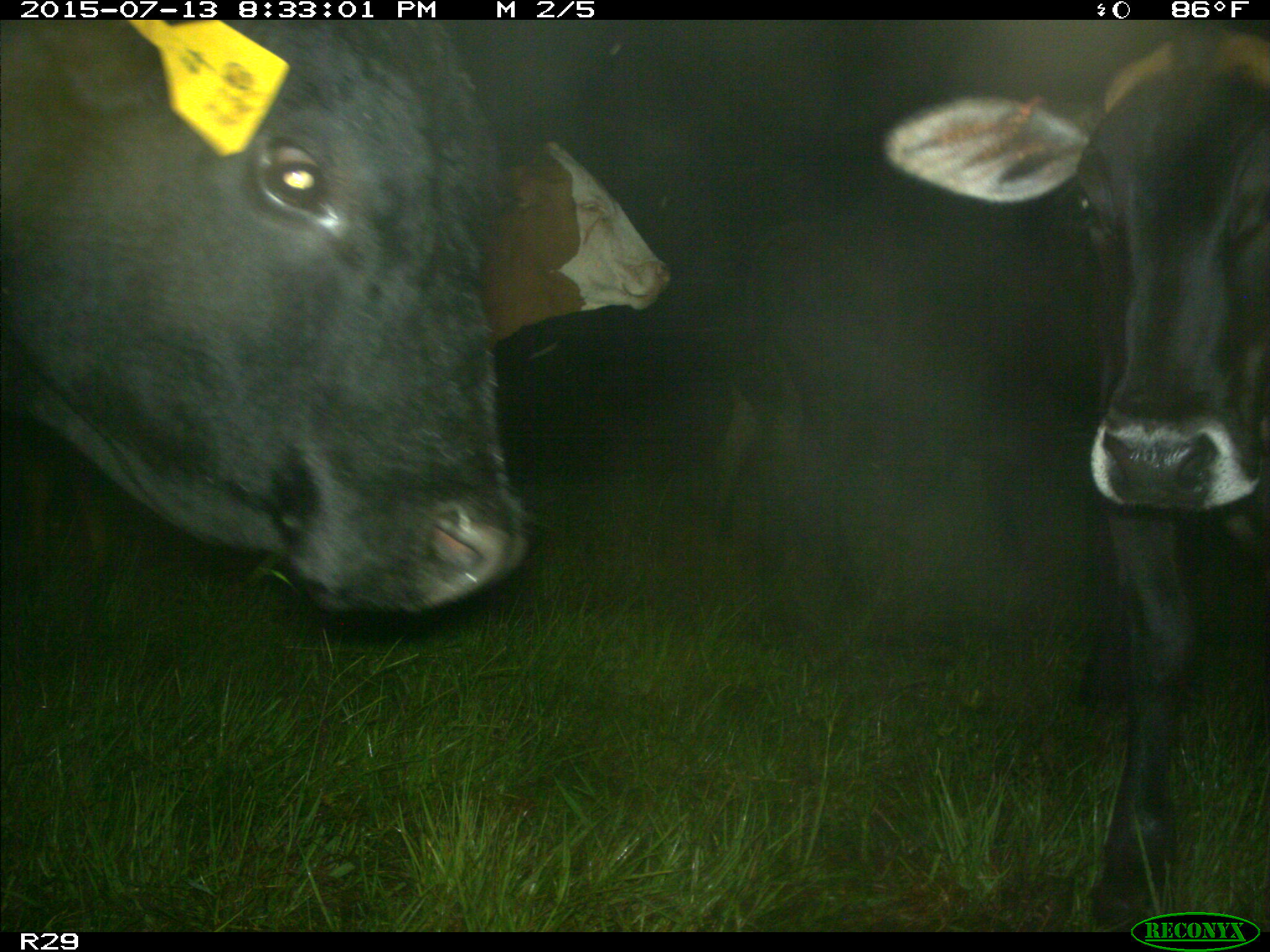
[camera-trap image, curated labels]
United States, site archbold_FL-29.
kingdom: Animalia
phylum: Chordata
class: Mammalia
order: Artiodactyla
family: Bovidae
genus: Bos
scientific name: Bos taurus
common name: domestic cow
Bos taurus (domestic cow).